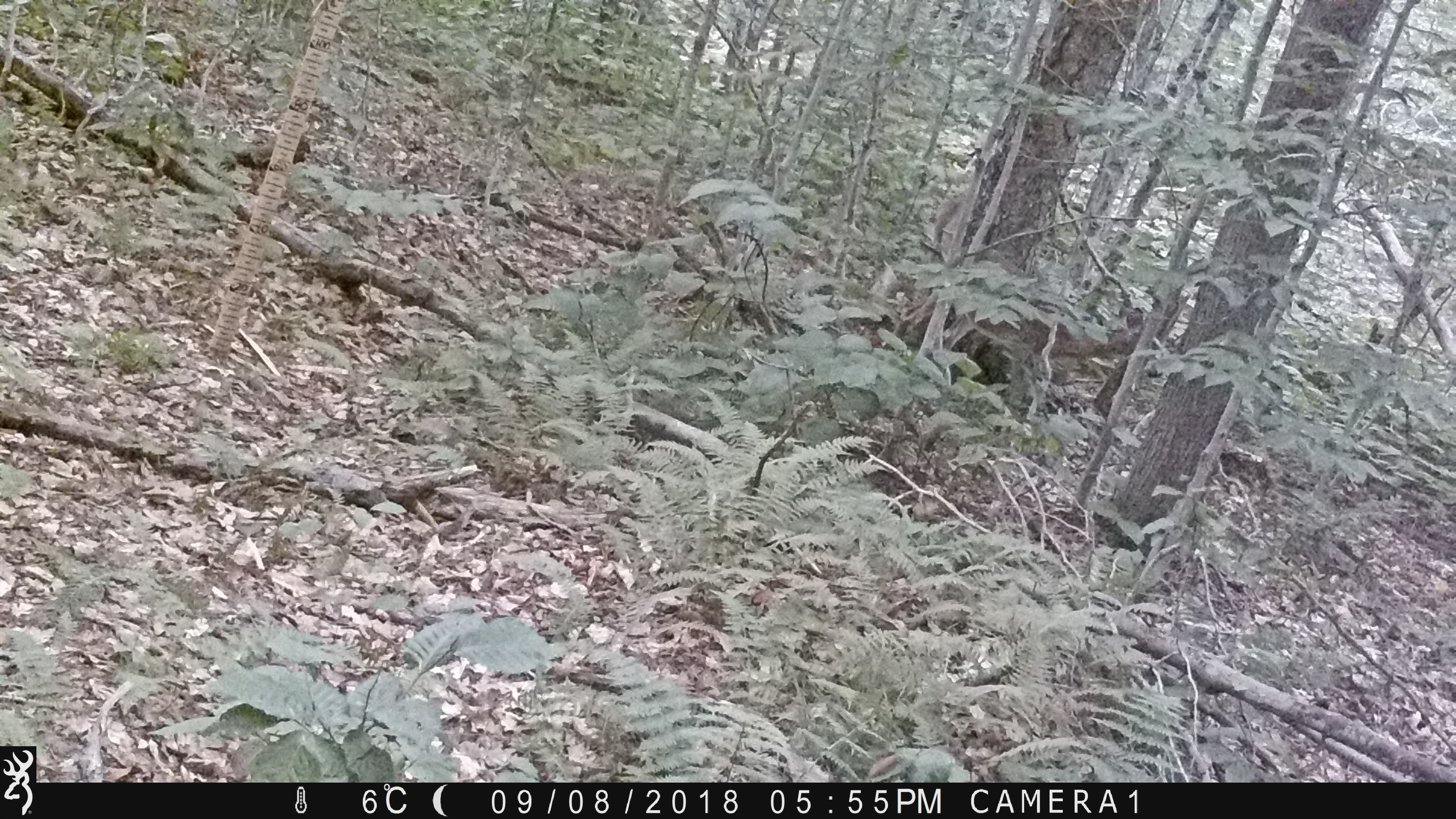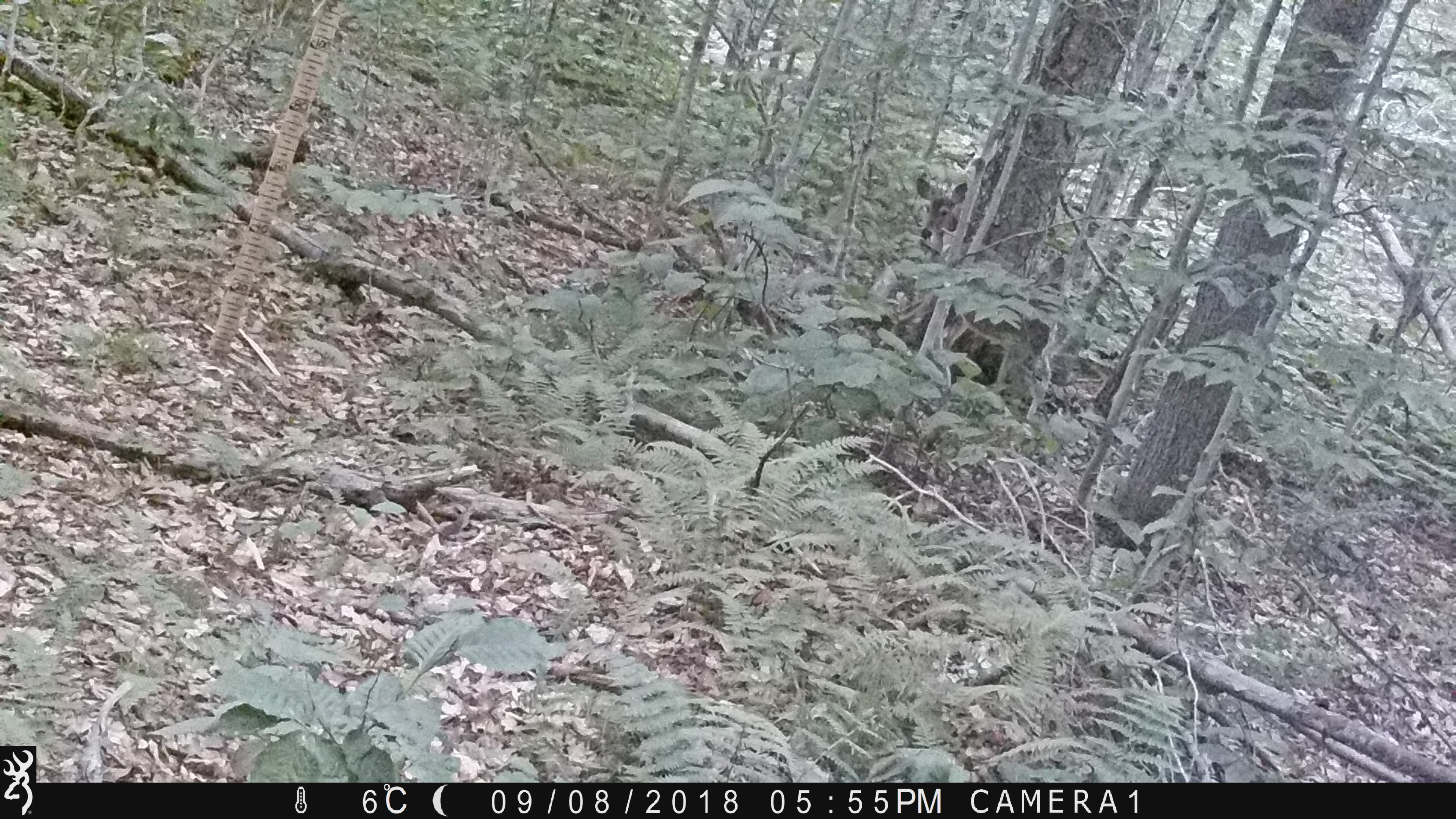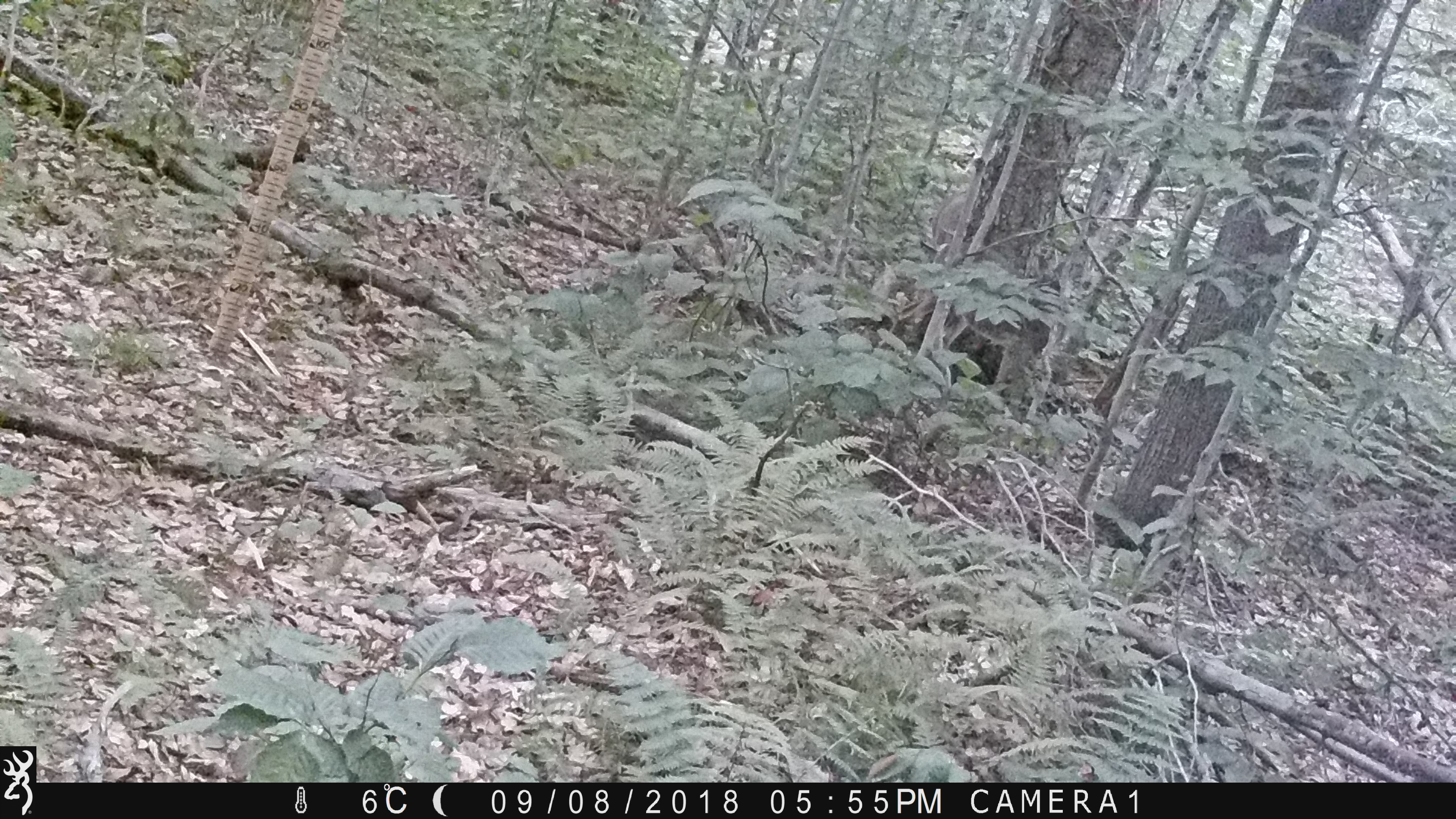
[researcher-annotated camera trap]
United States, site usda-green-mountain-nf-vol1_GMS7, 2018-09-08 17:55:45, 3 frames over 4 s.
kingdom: Animalia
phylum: Chordata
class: Mammalia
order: Artiodactyla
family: Cervidae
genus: Odocoileus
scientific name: Odocoileus virginianus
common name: white-tailed deer